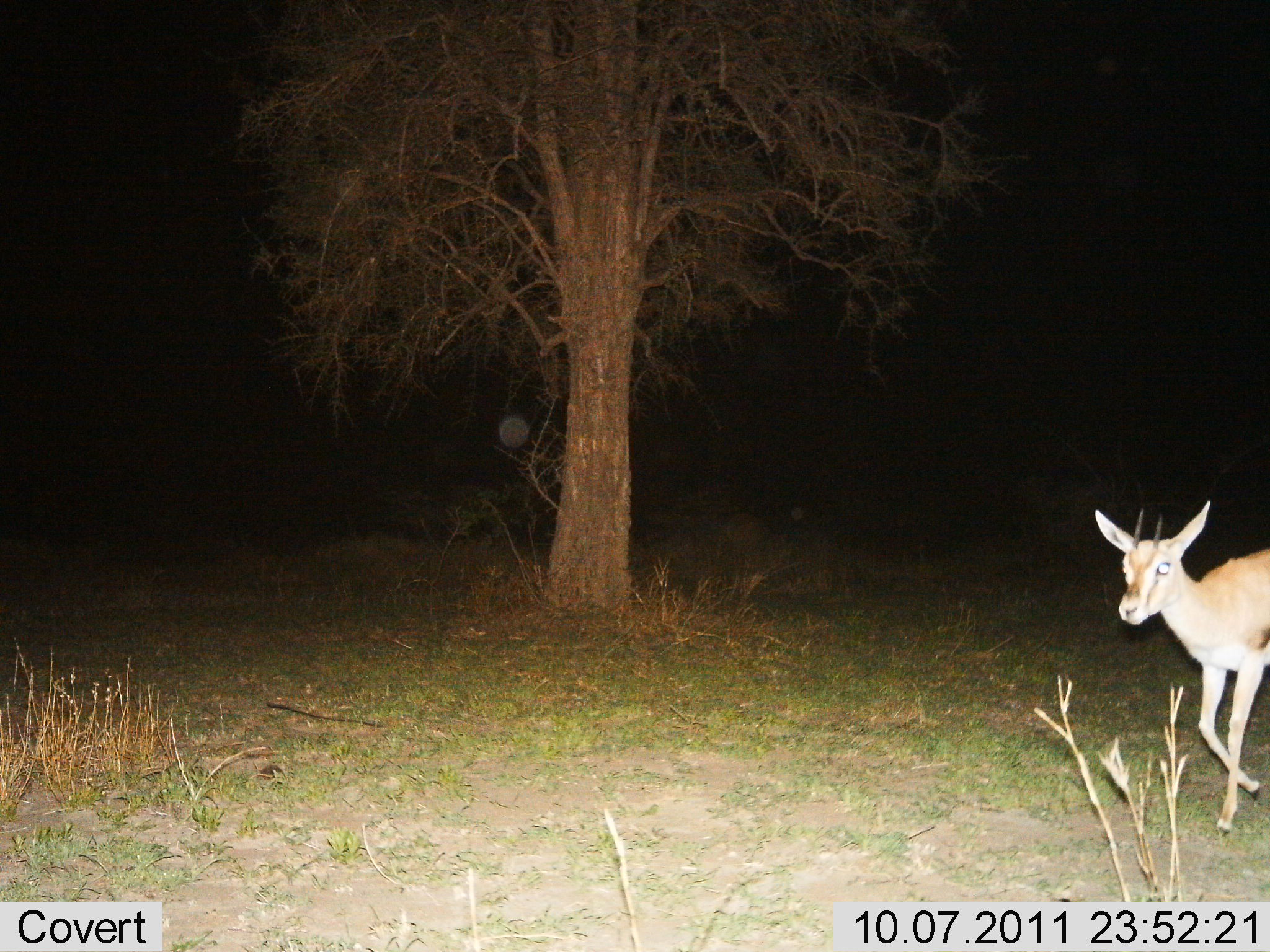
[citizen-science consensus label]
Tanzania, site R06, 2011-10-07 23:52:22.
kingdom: Animalia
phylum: Chordata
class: Mammalia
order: Artiodactyla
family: Bovidae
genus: Eudorcas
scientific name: Eudorcas thomsonii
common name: thomson's gazelle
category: gazellethomsons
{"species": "gazellethomsons (thomson's gazelle) (Eudorcas thomsonii)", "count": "1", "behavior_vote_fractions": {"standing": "23%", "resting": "0%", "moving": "77%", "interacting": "0%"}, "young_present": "0%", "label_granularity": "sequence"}